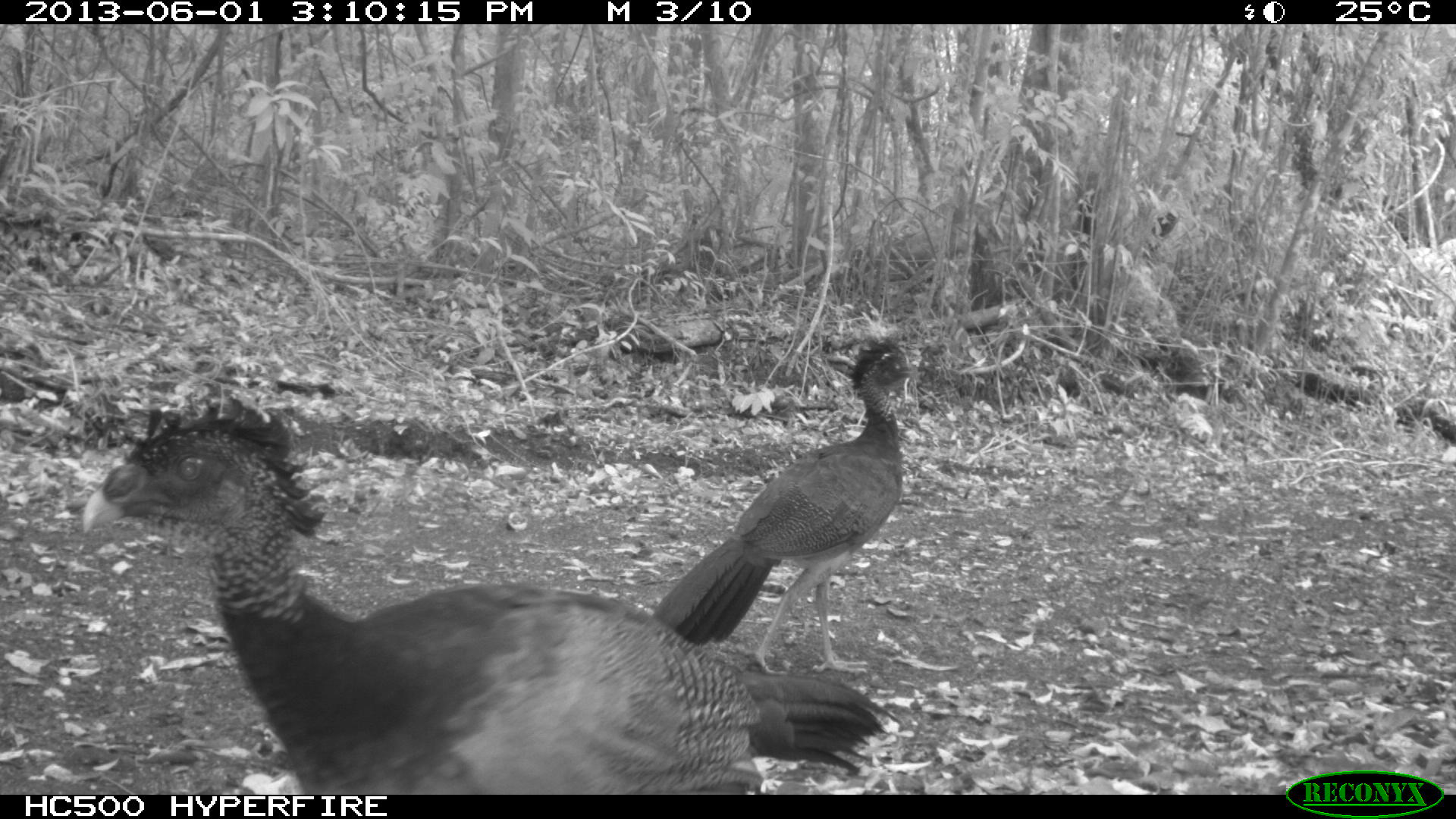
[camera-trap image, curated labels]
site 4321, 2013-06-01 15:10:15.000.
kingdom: Animalia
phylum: Chordata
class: Aves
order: Galliformes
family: Cracidae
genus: Crax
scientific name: Crax rubra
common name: great curassow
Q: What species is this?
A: Crax rubra (great curassow).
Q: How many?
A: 2.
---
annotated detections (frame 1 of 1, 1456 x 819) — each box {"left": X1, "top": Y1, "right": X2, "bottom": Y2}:
crax rubra: {"left": 81, "top": 388, "right": 902, "bottom": 794}; {"left": 651, "top": 336, "right": 922, "bottom": 674}